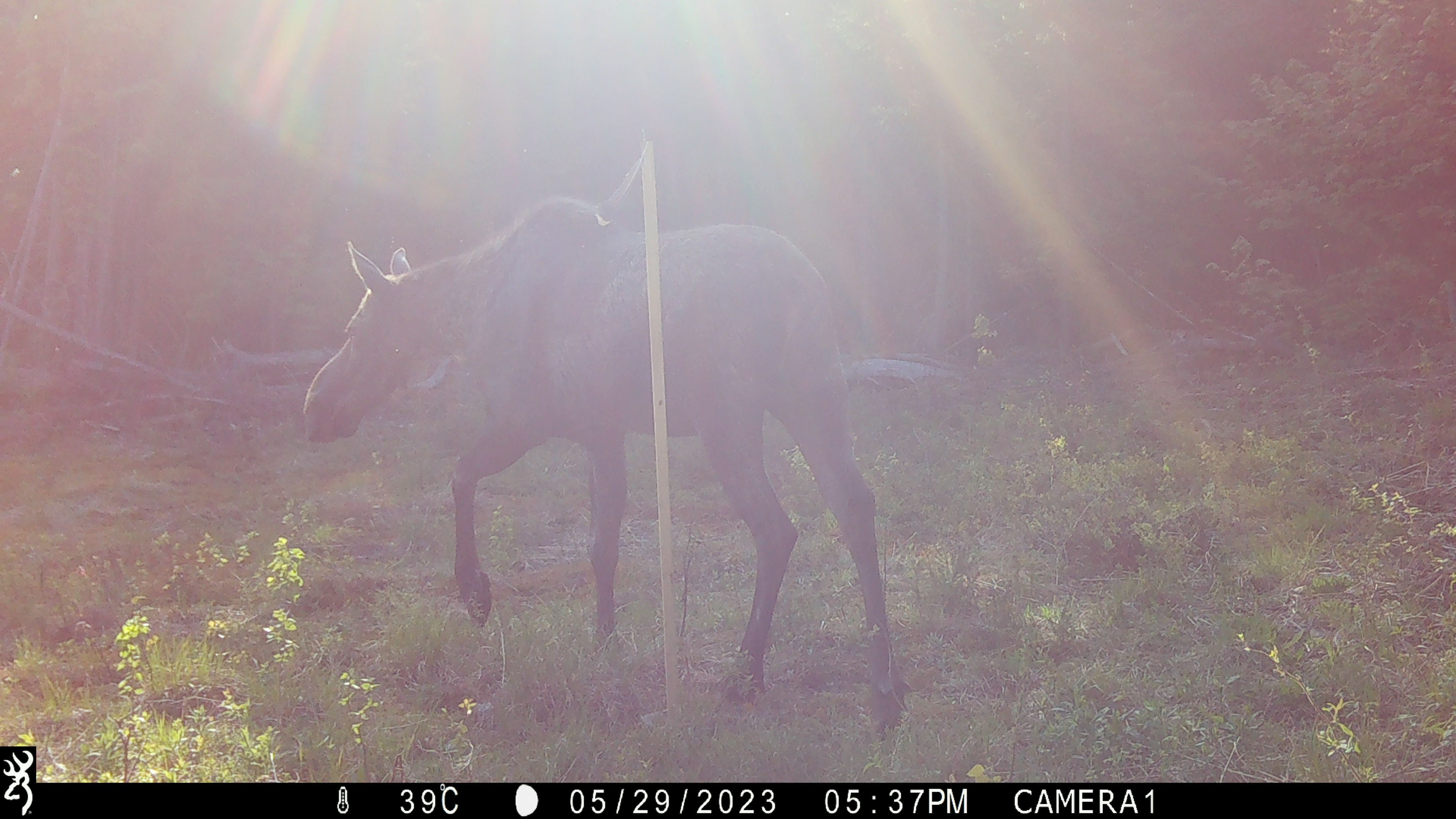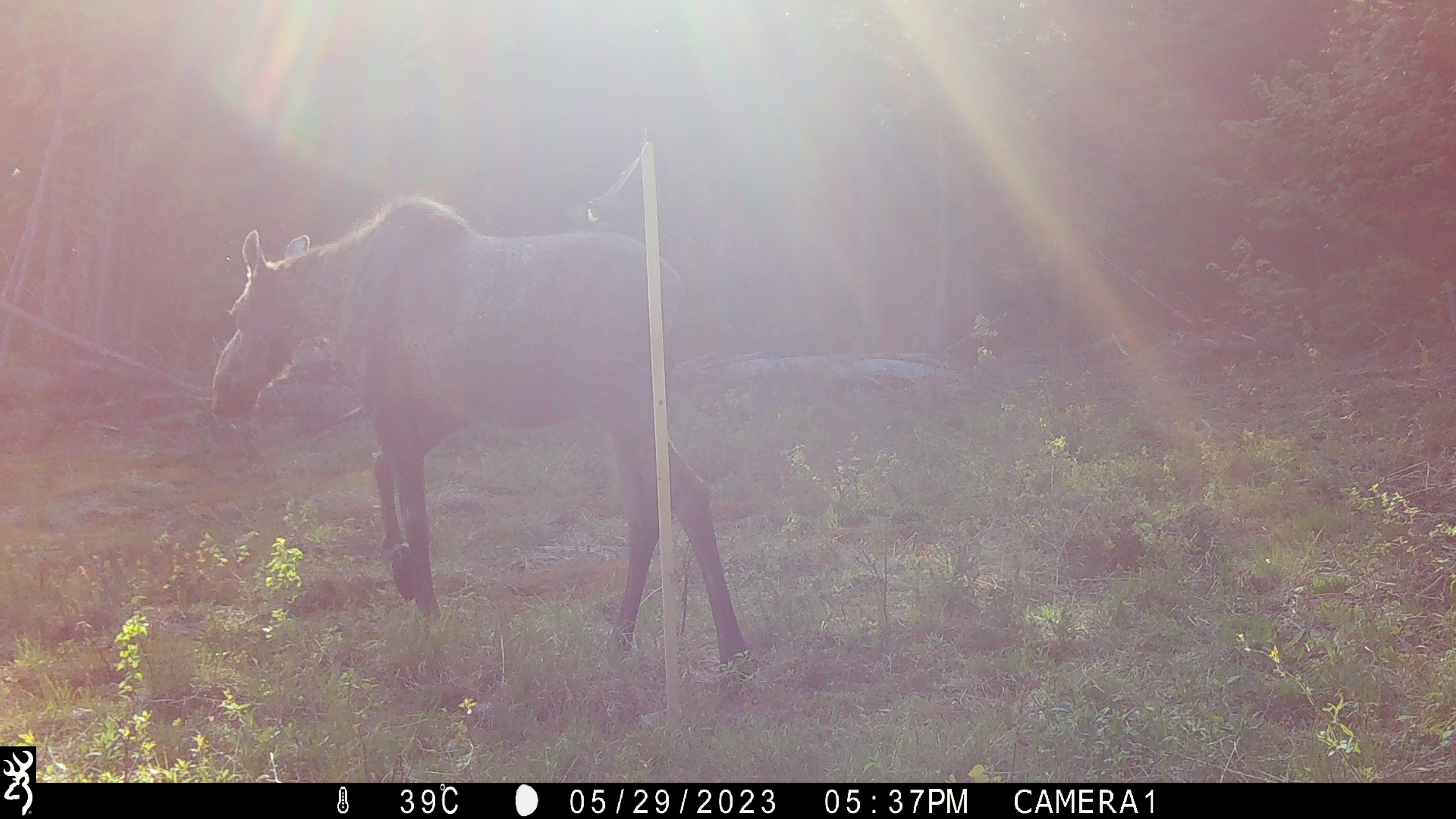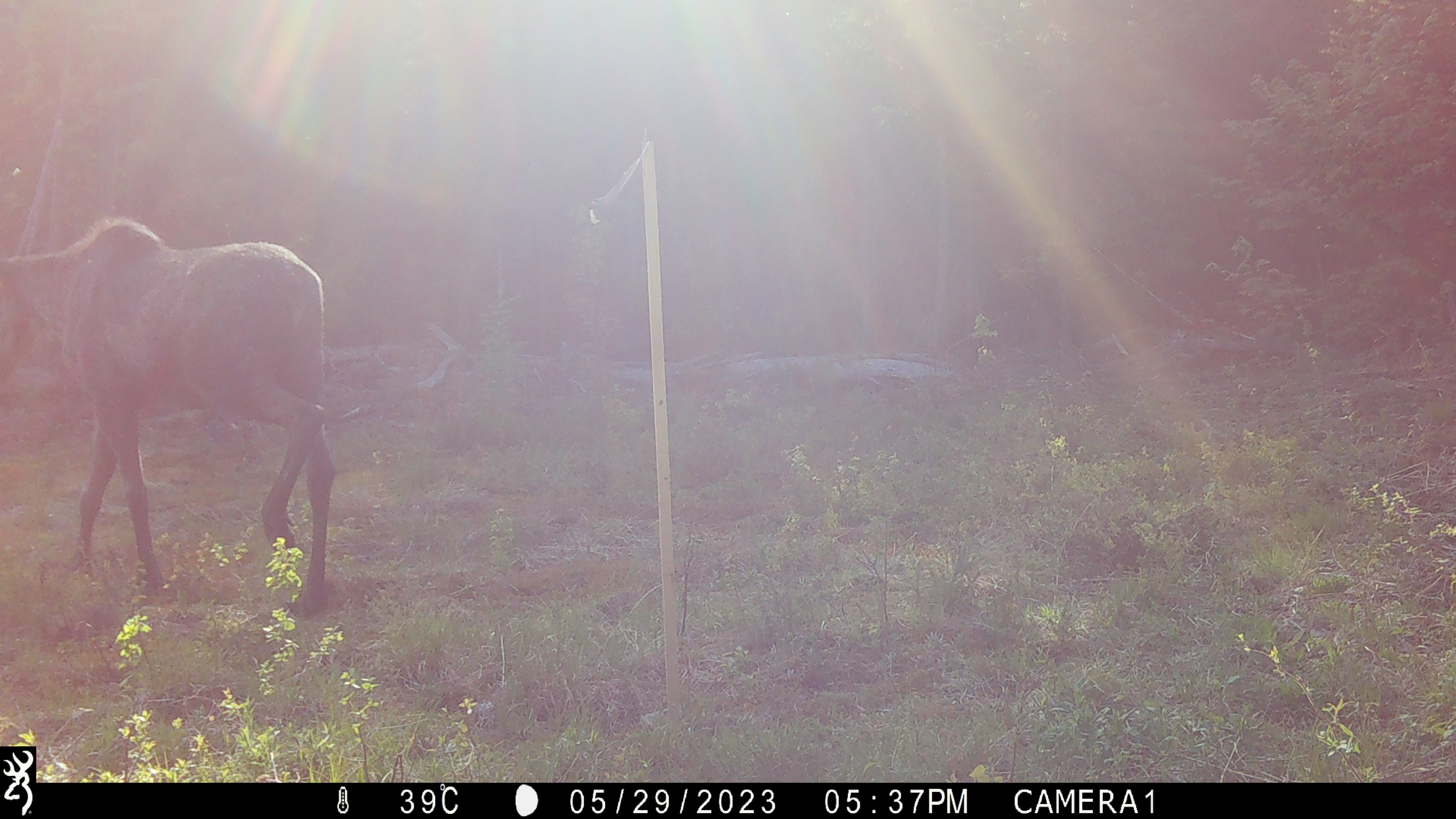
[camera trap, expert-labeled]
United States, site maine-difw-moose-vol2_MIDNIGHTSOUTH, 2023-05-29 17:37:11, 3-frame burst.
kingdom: Animalia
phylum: Chordata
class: Mammalia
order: Artiodactyla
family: Cervidae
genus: Alces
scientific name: Alces alces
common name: moose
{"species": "moose (Alces alces)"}